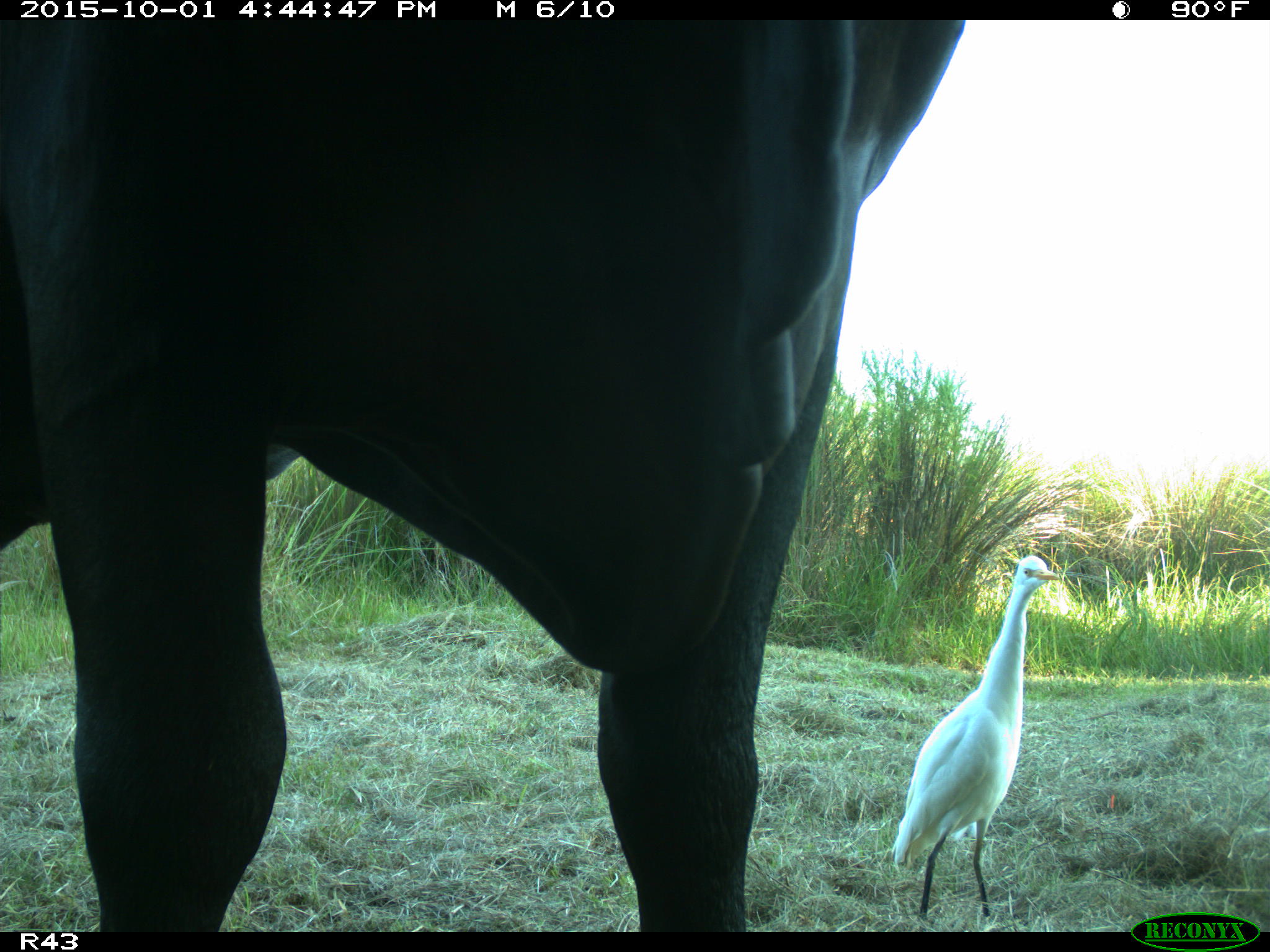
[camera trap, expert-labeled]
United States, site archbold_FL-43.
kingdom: Animalia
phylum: Chordata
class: Mammalia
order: Artiodactyla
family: Bovidae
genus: Bos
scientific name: Bos taurus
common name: domestic cow